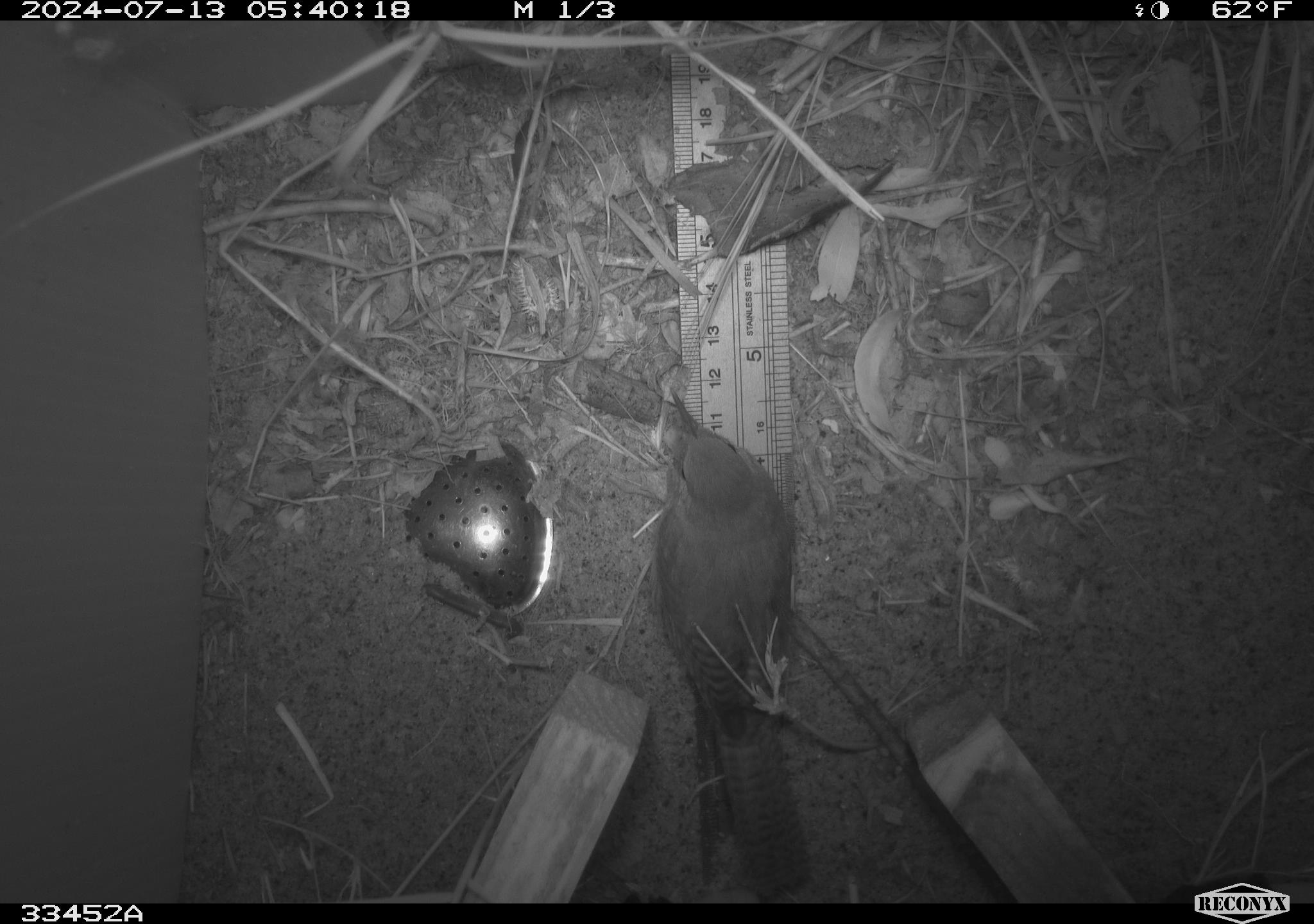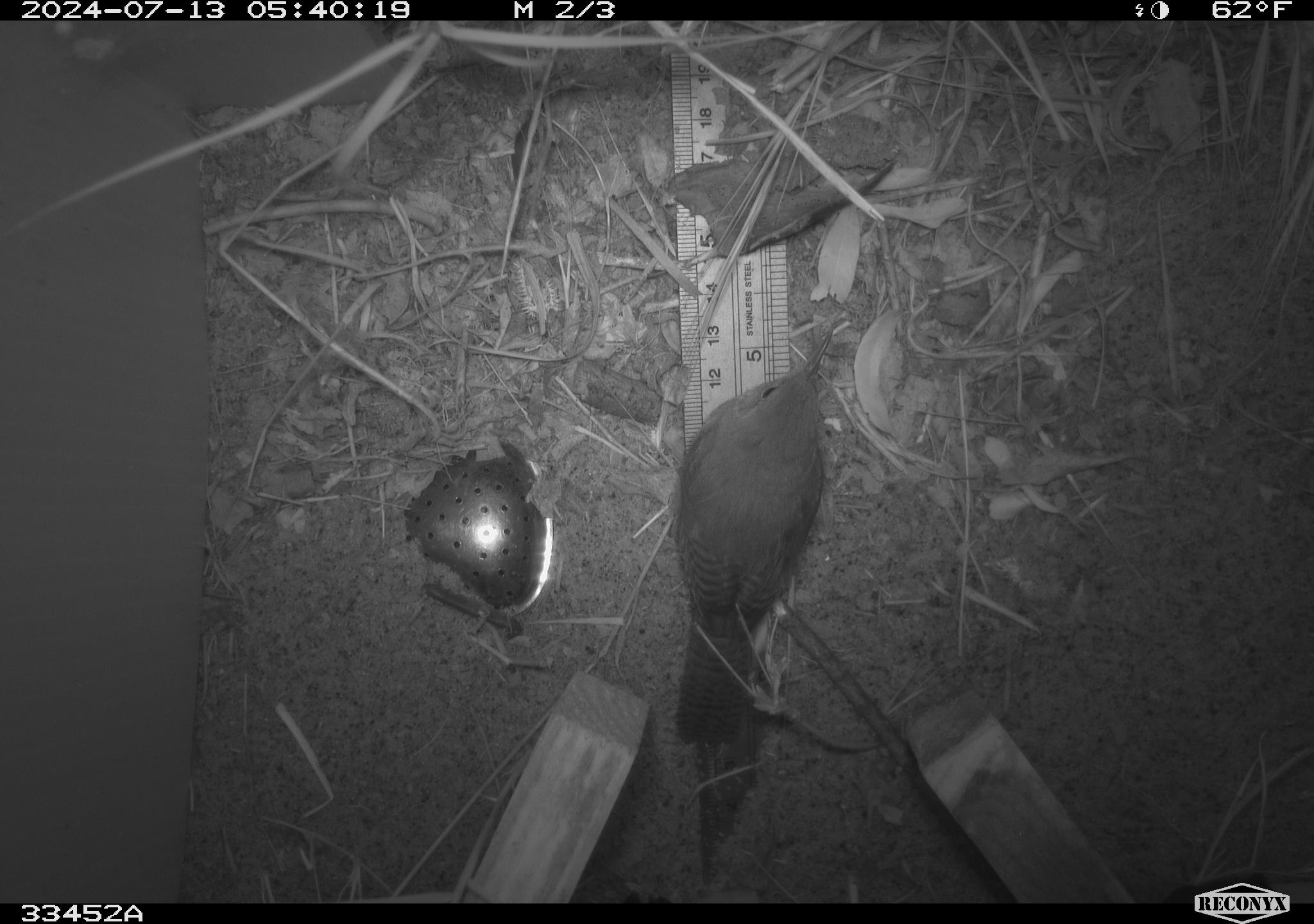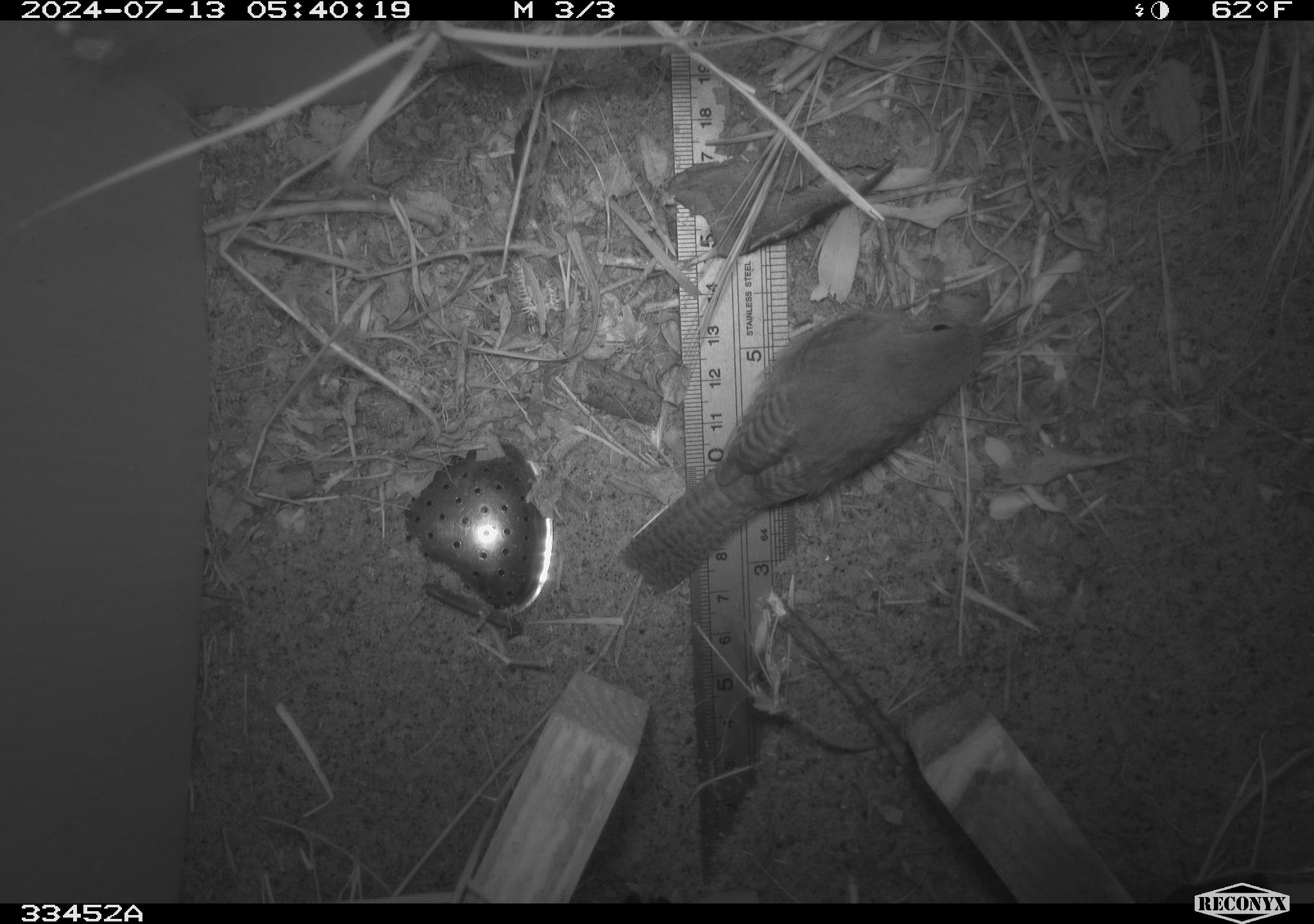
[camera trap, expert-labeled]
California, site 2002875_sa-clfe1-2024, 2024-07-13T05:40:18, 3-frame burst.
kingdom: Animalia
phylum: Chordata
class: Aves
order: Passeriformes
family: Troglodytidae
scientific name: Troglodytidae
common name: wren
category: troglodytidae family